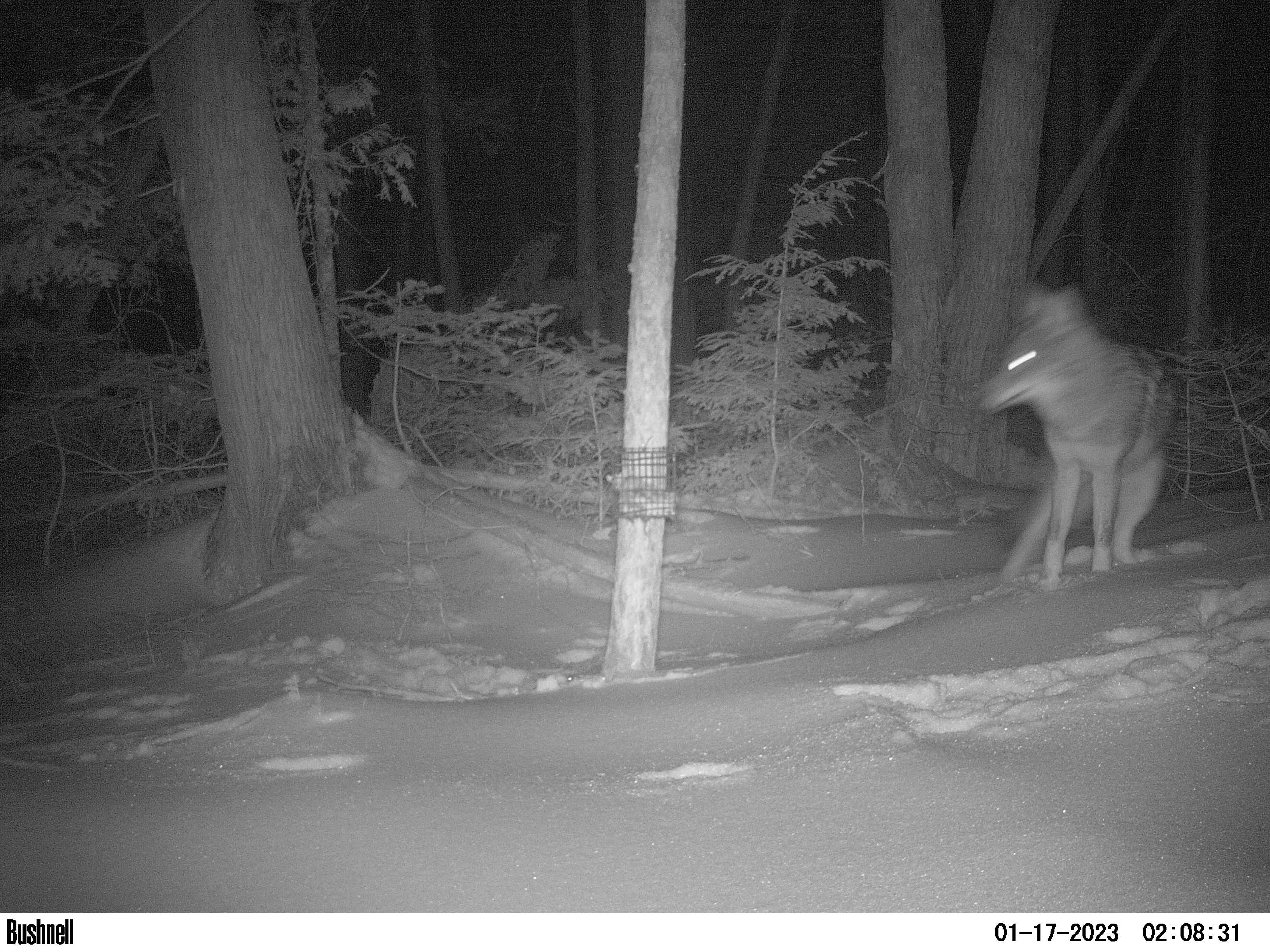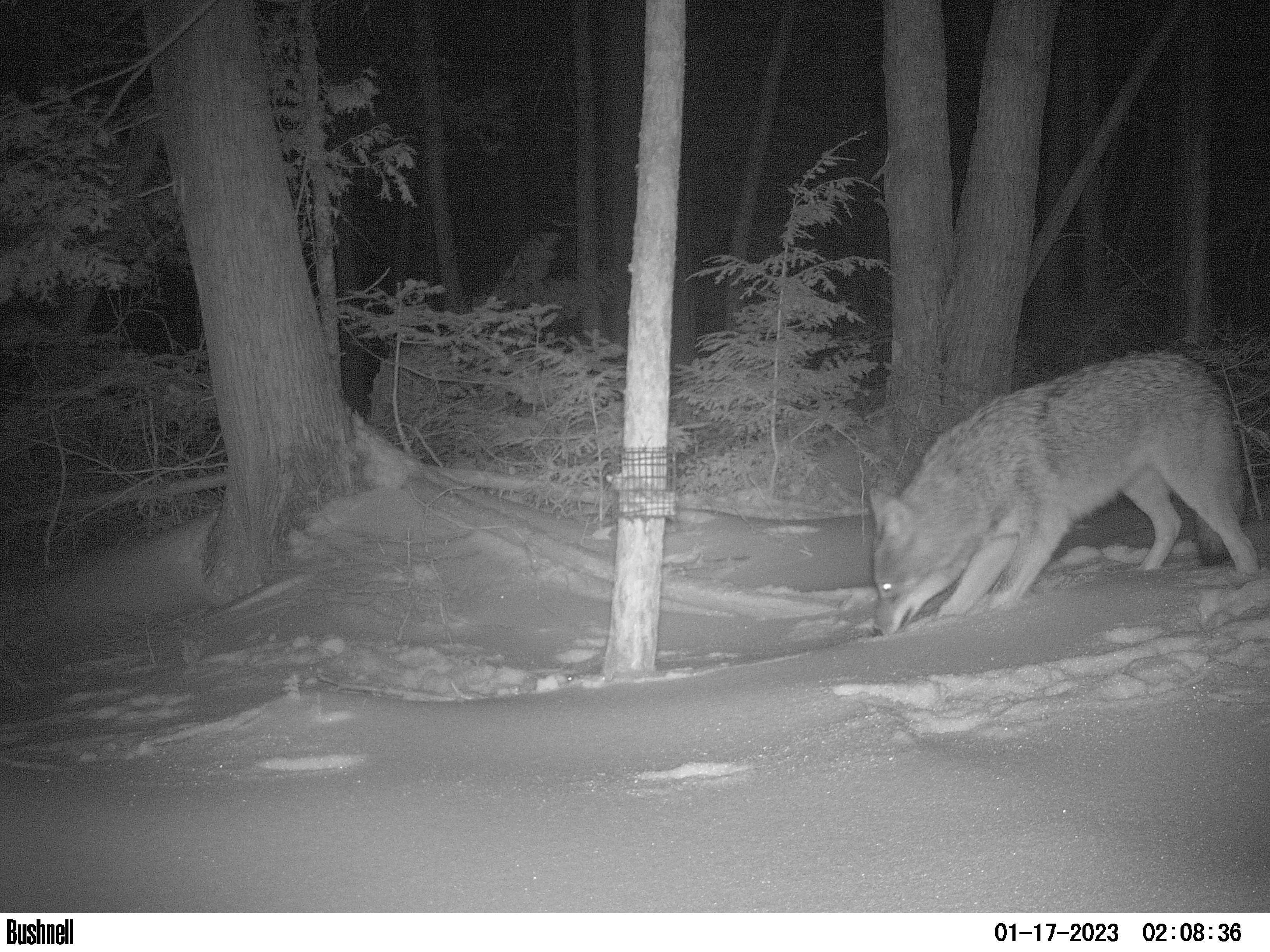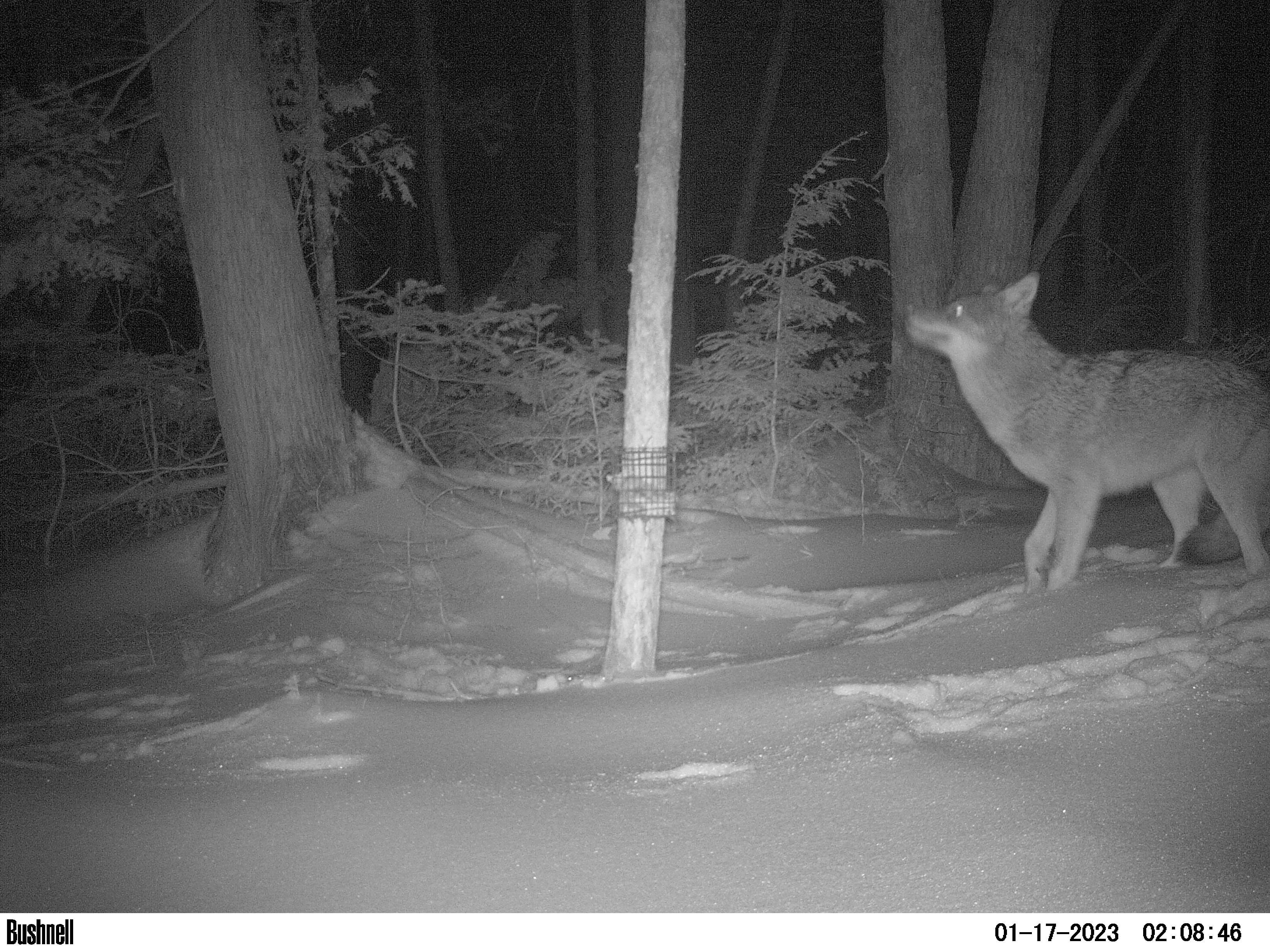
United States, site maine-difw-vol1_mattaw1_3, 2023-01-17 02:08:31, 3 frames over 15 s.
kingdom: Animalia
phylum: Chordata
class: Mammalia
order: Carnivora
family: Canidae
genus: Canis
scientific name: Canis latrans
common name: coyote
Coyote (Canis latrans).